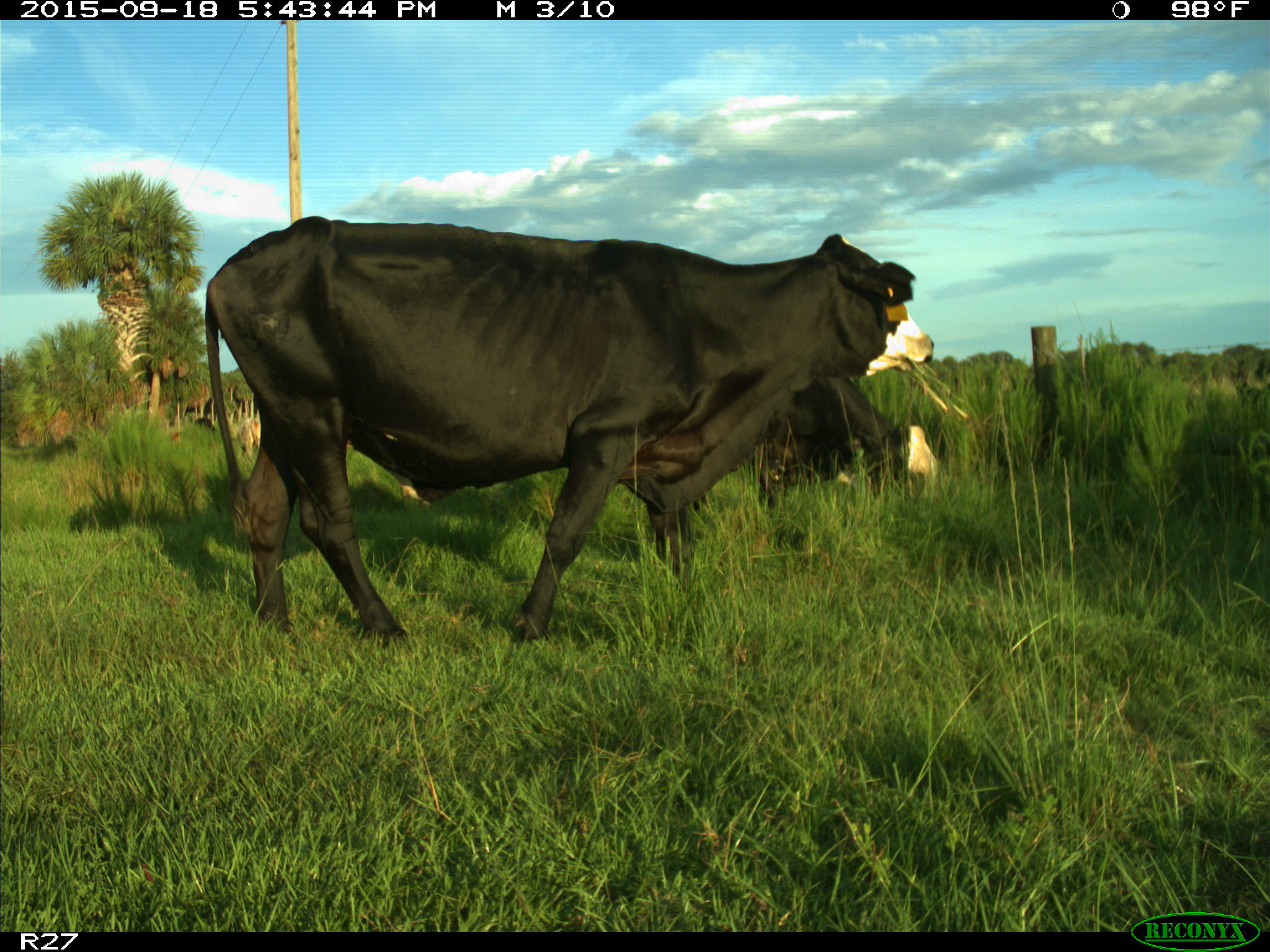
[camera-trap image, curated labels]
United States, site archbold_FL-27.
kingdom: Animalia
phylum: Chordata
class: Mammalia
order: Artiodactyla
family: Bovidae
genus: Bos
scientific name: Bos taurus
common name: domestic cow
Bos taurus (domestic cow).